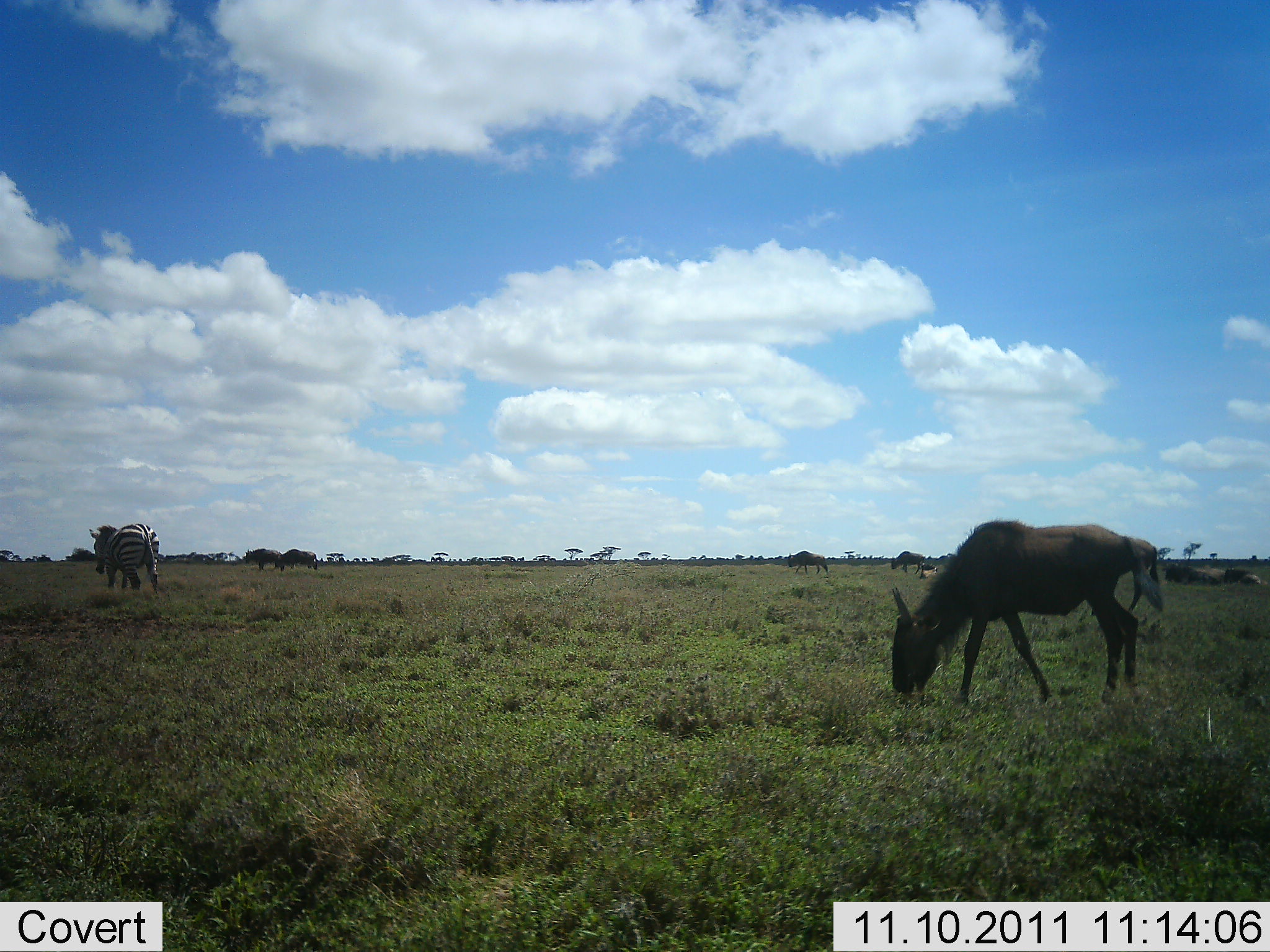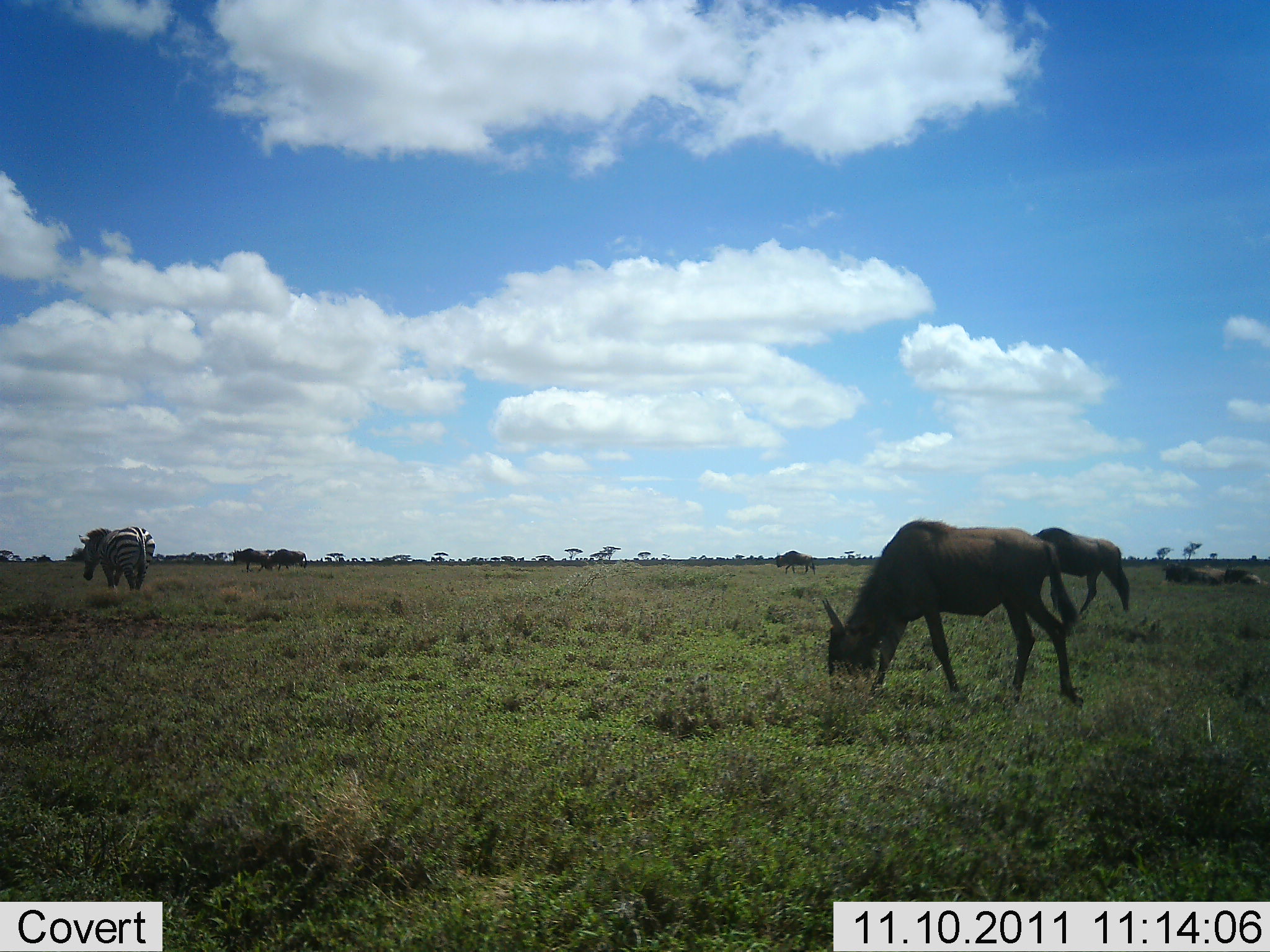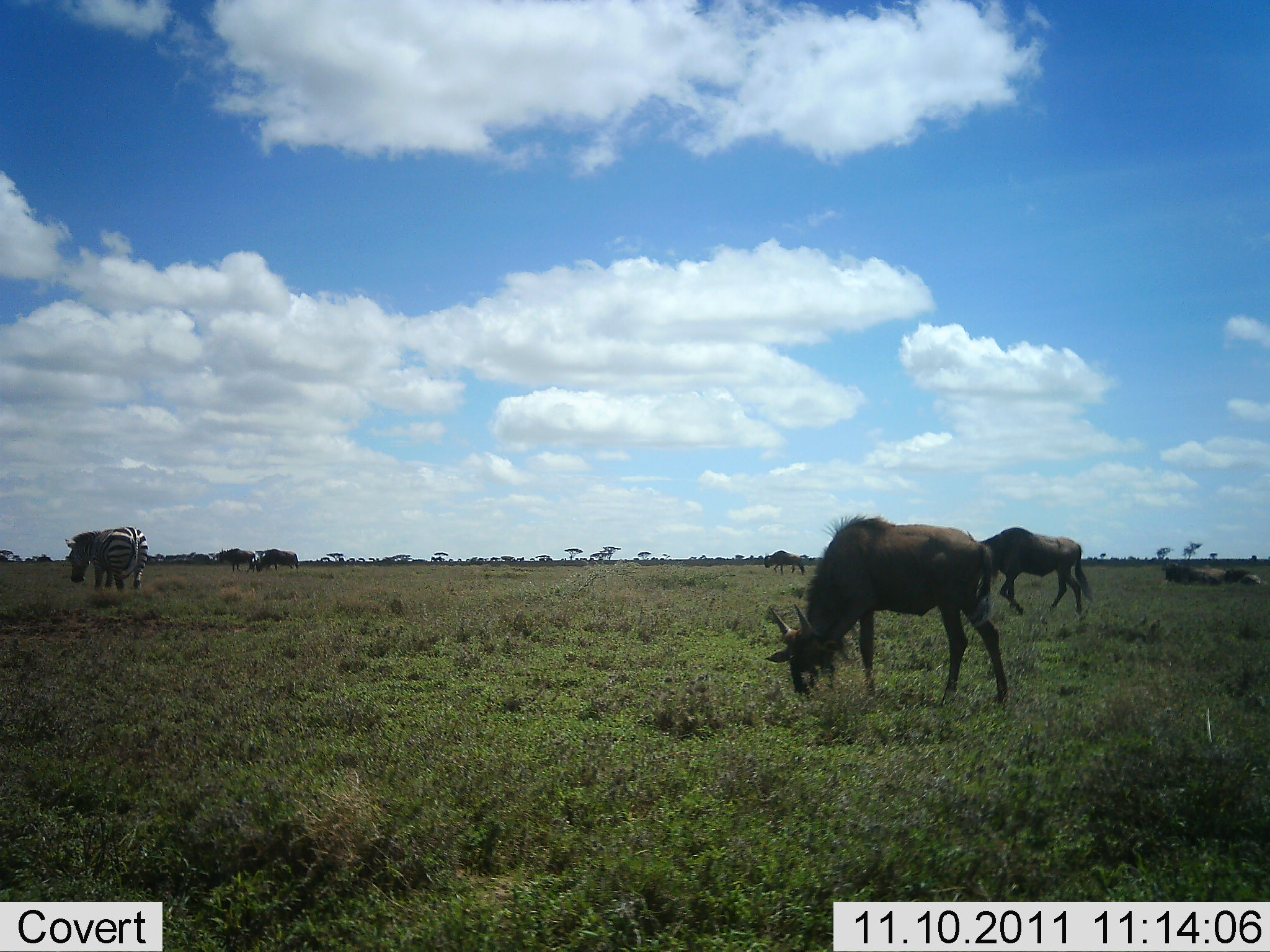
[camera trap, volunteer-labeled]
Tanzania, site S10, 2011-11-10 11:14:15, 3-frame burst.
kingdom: Animalia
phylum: Chordata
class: Mammalia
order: Artiodactyla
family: Bovidae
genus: Connochaetes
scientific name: Connochaetes taurinus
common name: blue wildebeest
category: wildebeest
Wildebeest (blue wildebeest) (Connochaetes taurinus), count 5. Behavior (volunteer vote fractions): standing 8%, resting 17%, moving 75%, interacting 0%. Young present (vote fraction): 0%. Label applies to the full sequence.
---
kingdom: Animalia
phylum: Chordata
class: Mammalia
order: Perissodactyla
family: Equidae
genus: Equus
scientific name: Equus quagga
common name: plains zebra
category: zebra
Zebra (plains zebra) (Equus quagga), count 1. Behavior (volunteer vote fractions): standing 17%, resting 0%, moving 75%, interacting 0%. Young present (vote fraction): 0%. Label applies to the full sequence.